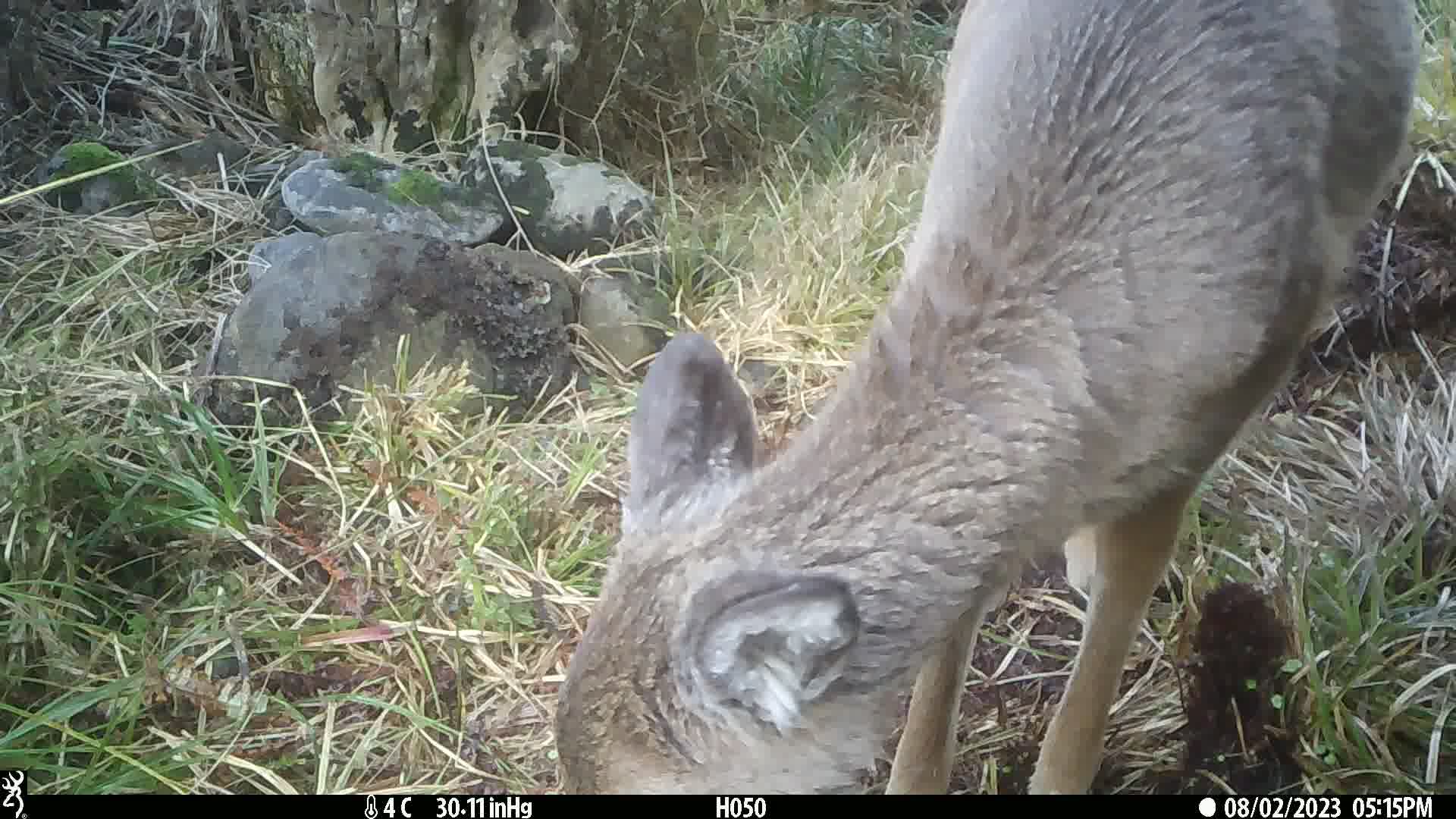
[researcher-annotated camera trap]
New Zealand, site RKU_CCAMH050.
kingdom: Animalia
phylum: Chordata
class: Mammalia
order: Artiodactyla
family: Cervidae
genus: Odocoileus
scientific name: Odocoileus virginianus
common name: white-tailed deer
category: white tailed deer